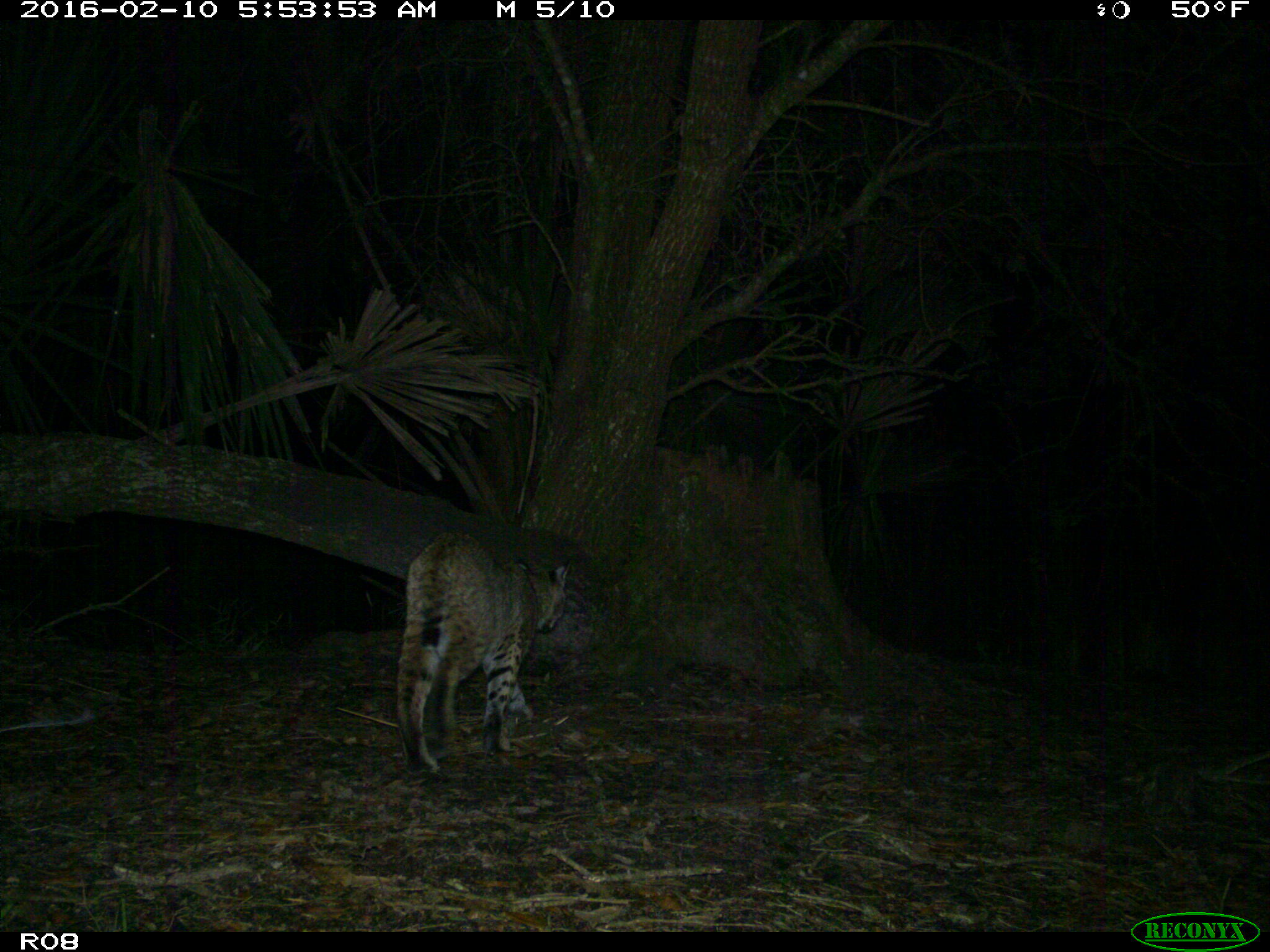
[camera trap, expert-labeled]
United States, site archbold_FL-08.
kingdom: Animalia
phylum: Chordata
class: Mammalia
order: Carnivora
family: Felidae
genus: Lynx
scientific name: Lynx rufus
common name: bobcat